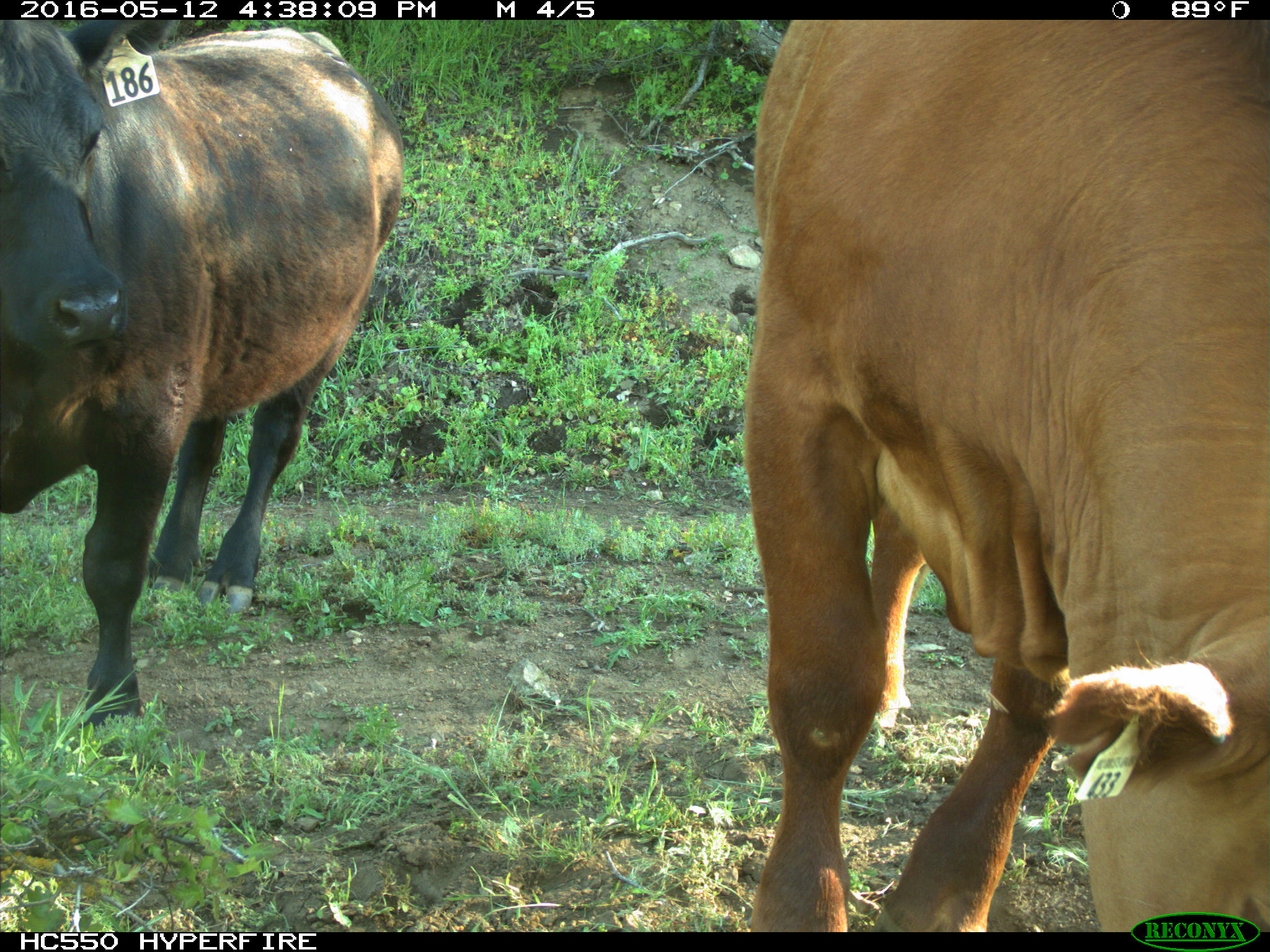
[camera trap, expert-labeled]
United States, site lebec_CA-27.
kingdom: Animalia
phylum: Chordata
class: Mammalia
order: Artiodactyla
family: Bovidae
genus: Bos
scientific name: Bos taurus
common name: domestic cow